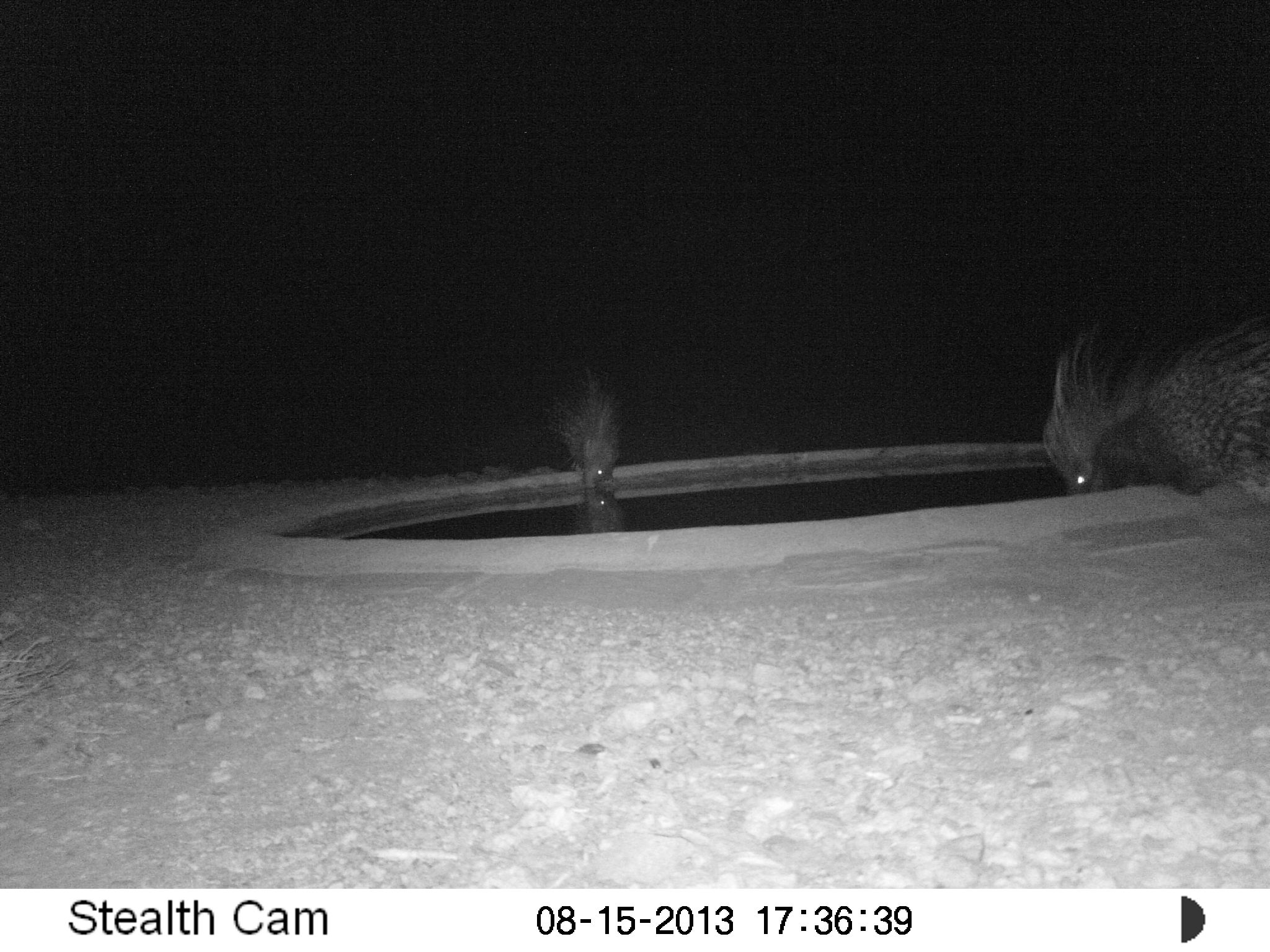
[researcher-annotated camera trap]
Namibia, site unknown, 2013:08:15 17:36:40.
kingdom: Animalia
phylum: Chordata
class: Mammalia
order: Rodentia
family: Hystricidae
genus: Hystrix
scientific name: Hystrix africaeaustralis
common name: cape porcupine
Hystrix africaeaustralis (cape porcupine).